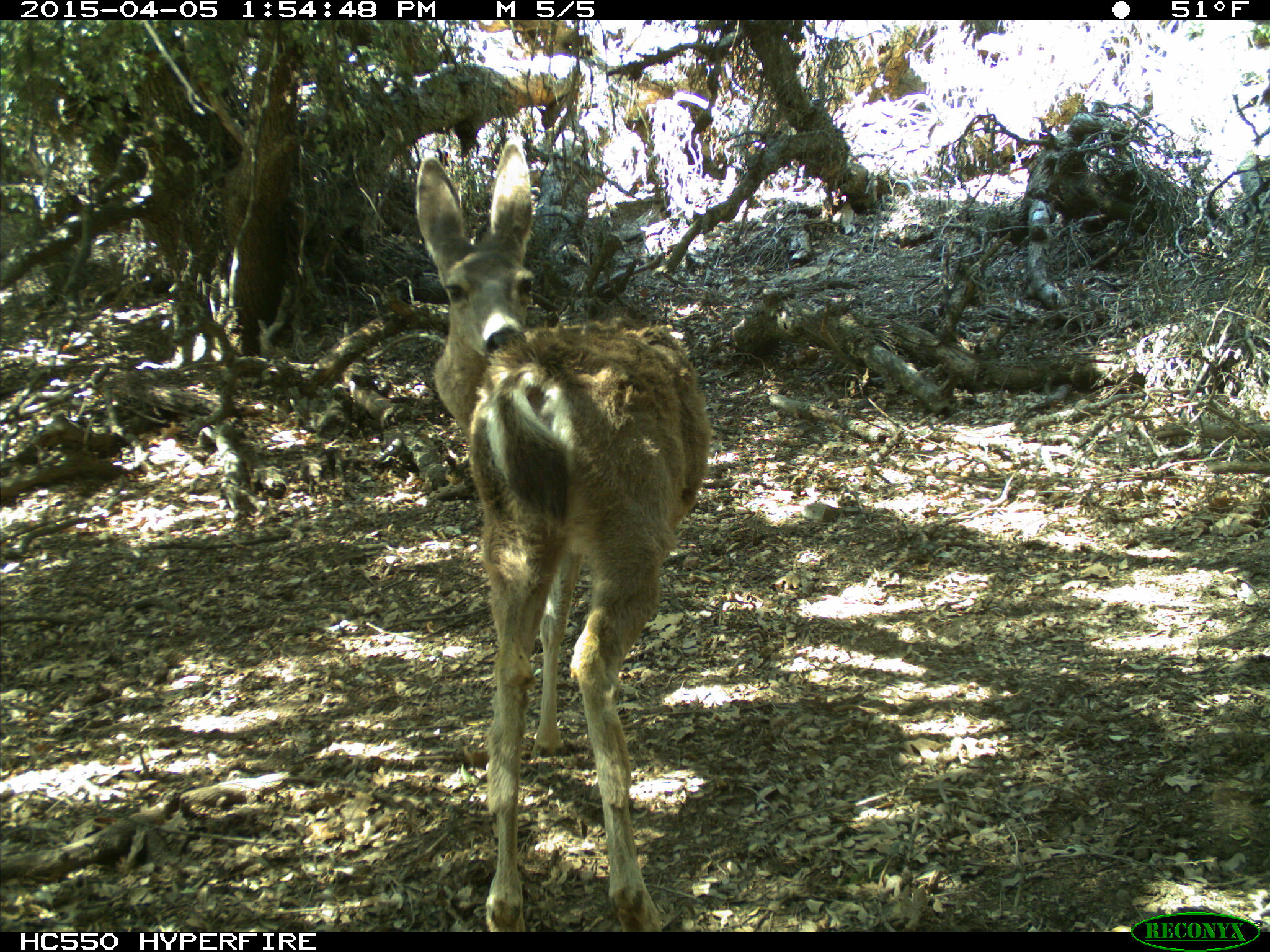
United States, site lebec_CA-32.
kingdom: Animalia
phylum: Chordata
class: Mammalia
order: Artiodactyla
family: Cervidae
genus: Odocoileus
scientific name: Odocoileus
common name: deer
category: unidentified deer